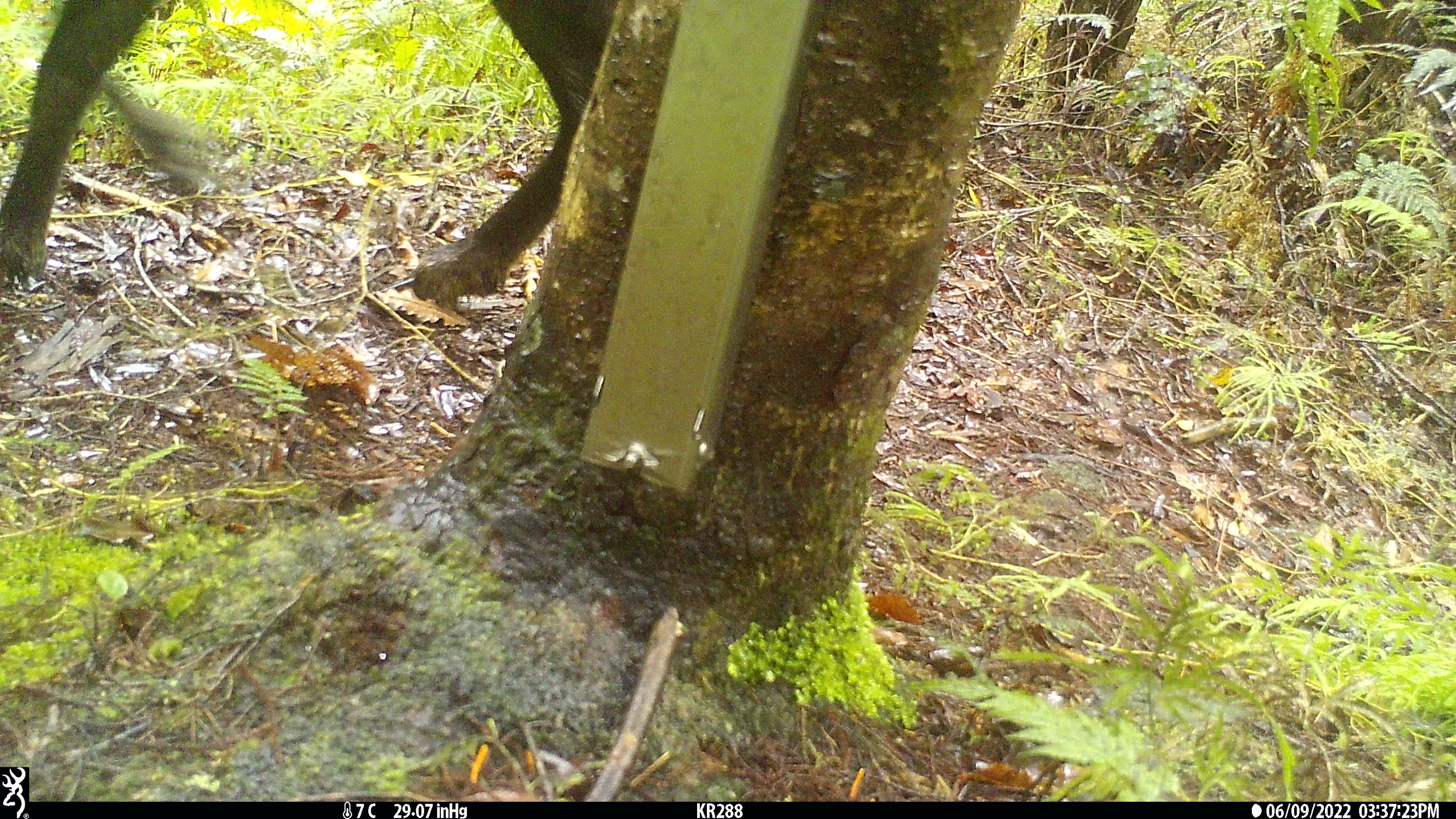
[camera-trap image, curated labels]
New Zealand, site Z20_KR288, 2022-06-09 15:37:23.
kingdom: Animalia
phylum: Chordata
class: Mammalia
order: Artiodactyla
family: Bovidae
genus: Rupicapra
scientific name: Rupicapra rupicapra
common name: alpine chamois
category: chamois